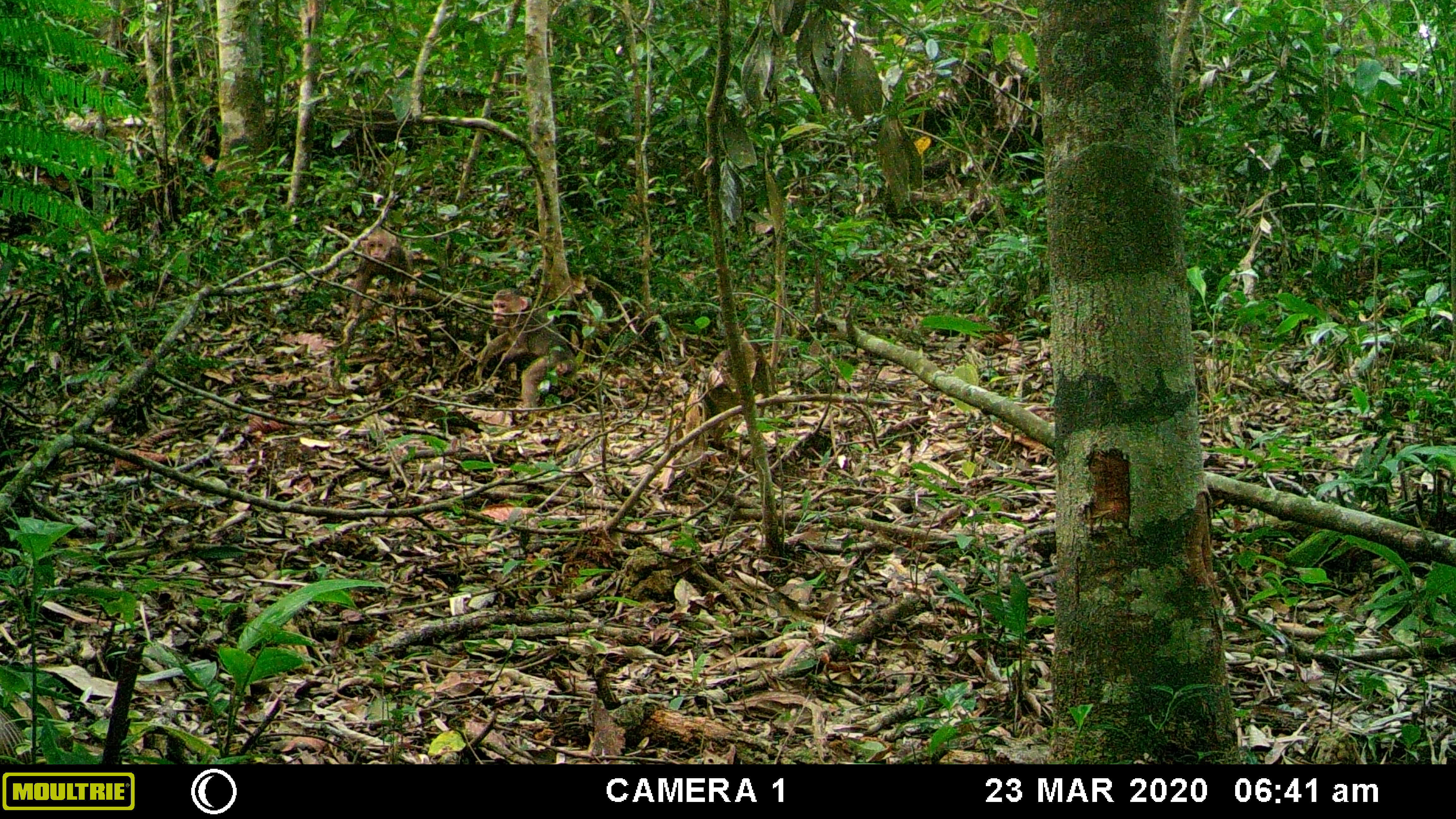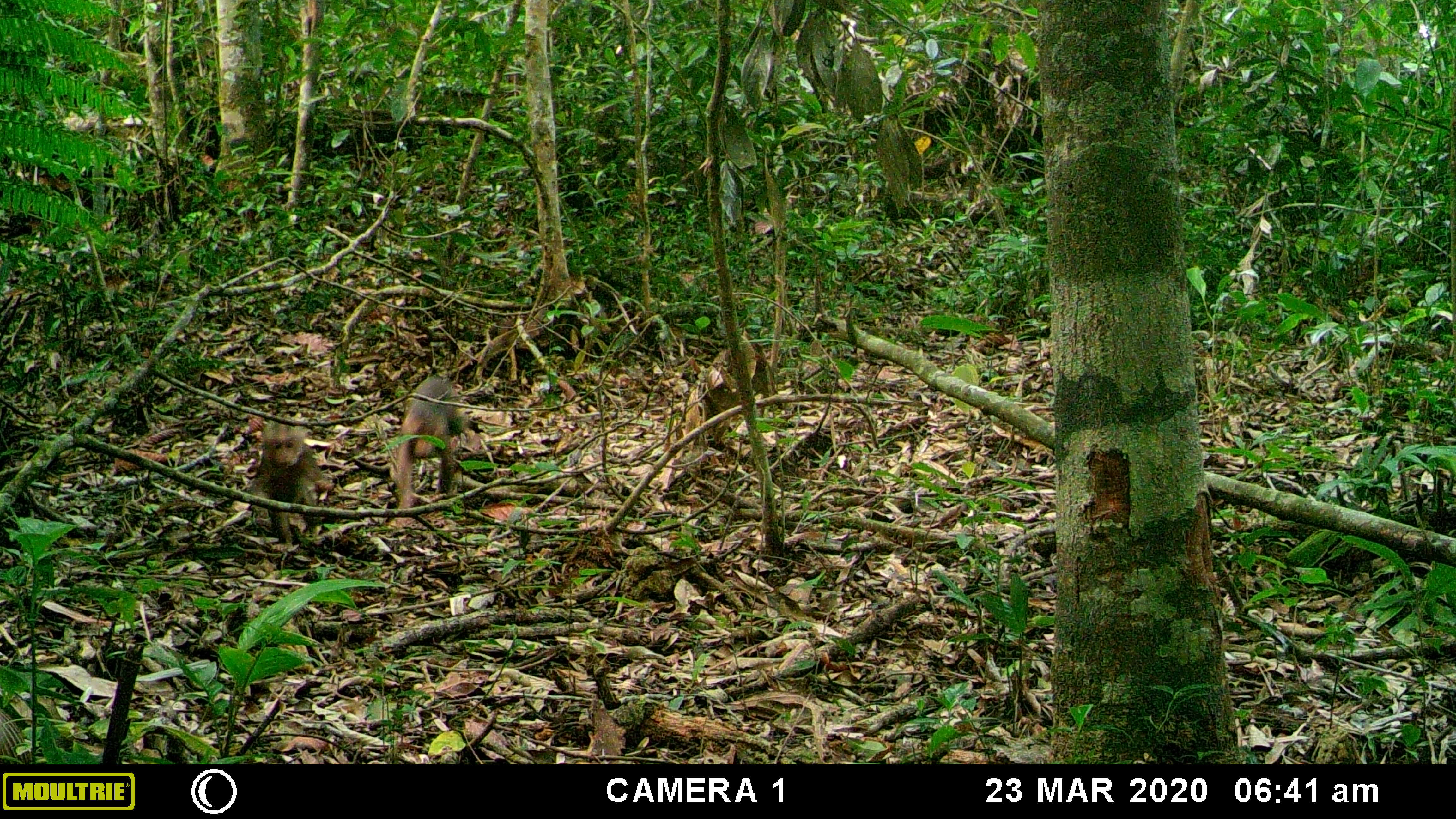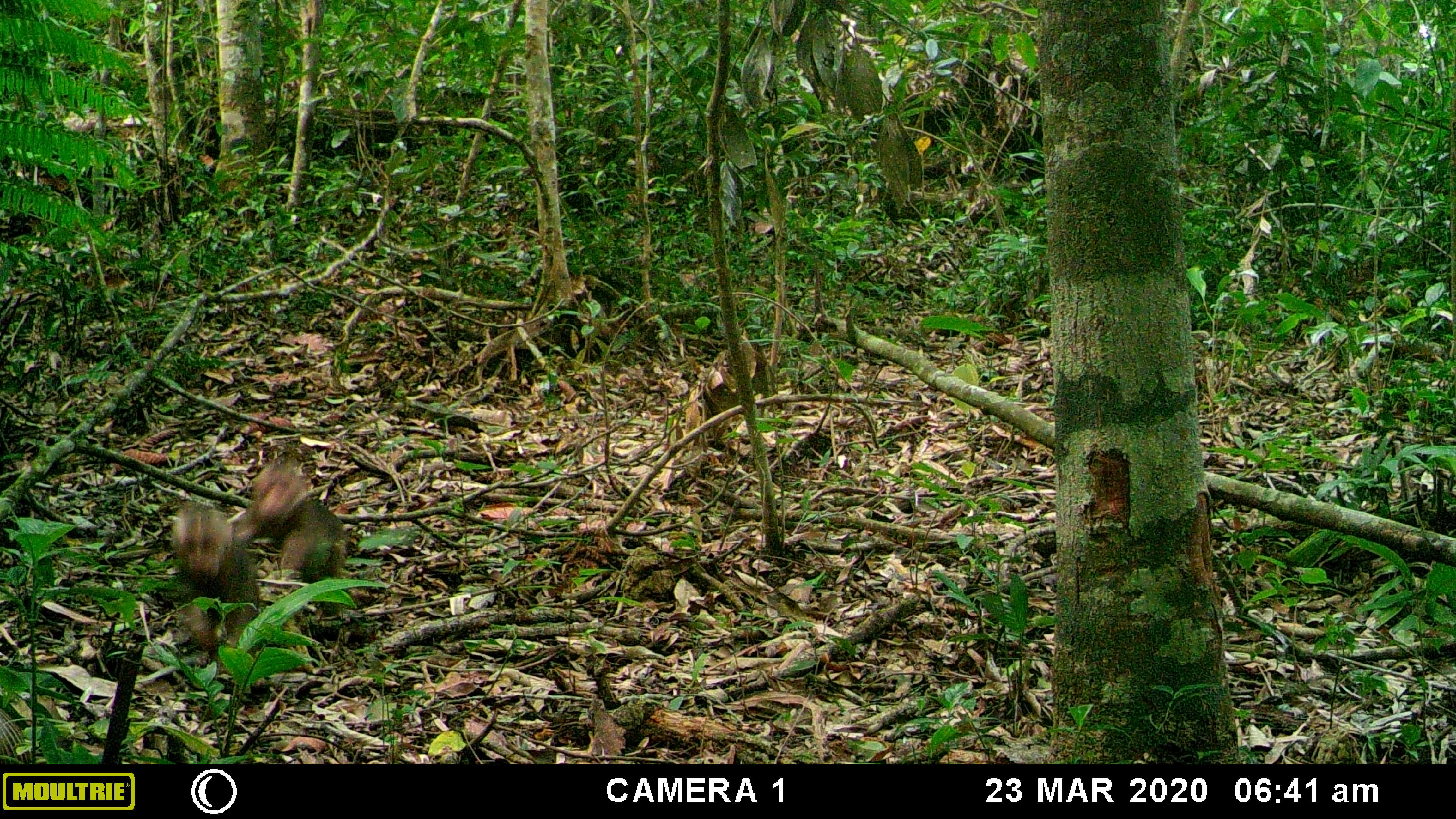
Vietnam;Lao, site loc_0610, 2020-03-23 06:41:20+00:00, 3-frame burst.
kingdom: Animalia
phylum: Chordata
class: Mammalia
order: Primates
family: Cercopithecidae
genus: Macaca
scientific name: Macaca arctoides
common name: stump-tailed macaque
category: stump tailed macaque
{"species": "stump tailed macaque (stump-tailed macaque) (Macaca arctoides)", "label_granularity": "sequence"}